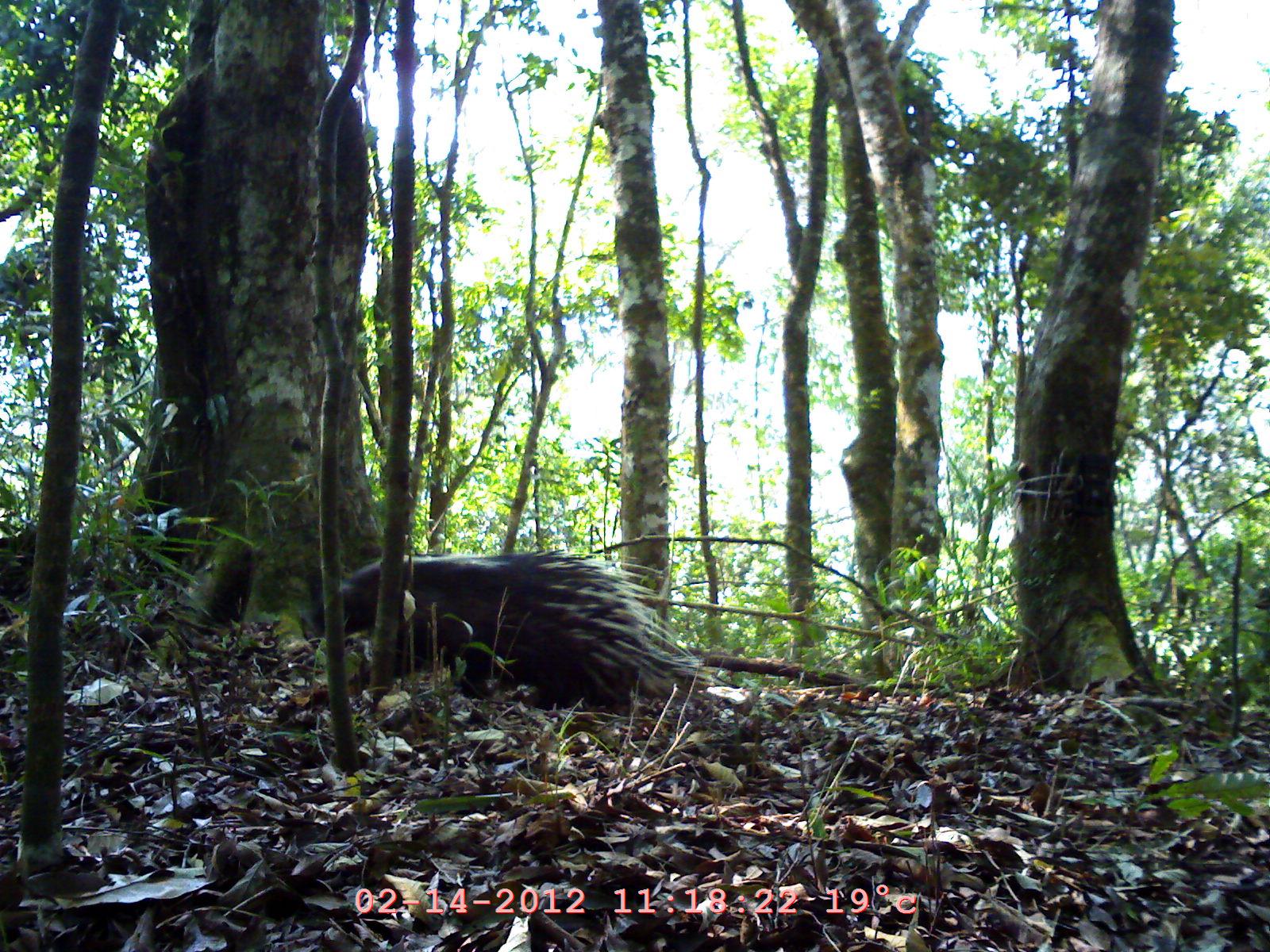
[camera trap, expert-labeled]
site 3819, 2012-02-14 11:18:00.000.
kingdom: Animalia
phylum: Chordata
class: Mammalia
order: Rodentia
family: Hystricidae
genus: Hystrix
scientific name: Hystrix brachyura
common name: east asian porcupine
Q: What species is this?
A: Hystrix brachyura (east asian porcupine).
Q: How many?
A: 1.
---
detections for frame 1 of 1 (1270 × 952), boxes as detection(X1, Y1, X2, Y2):
hystrix brachyura: detection(297, 547, 712, 714)